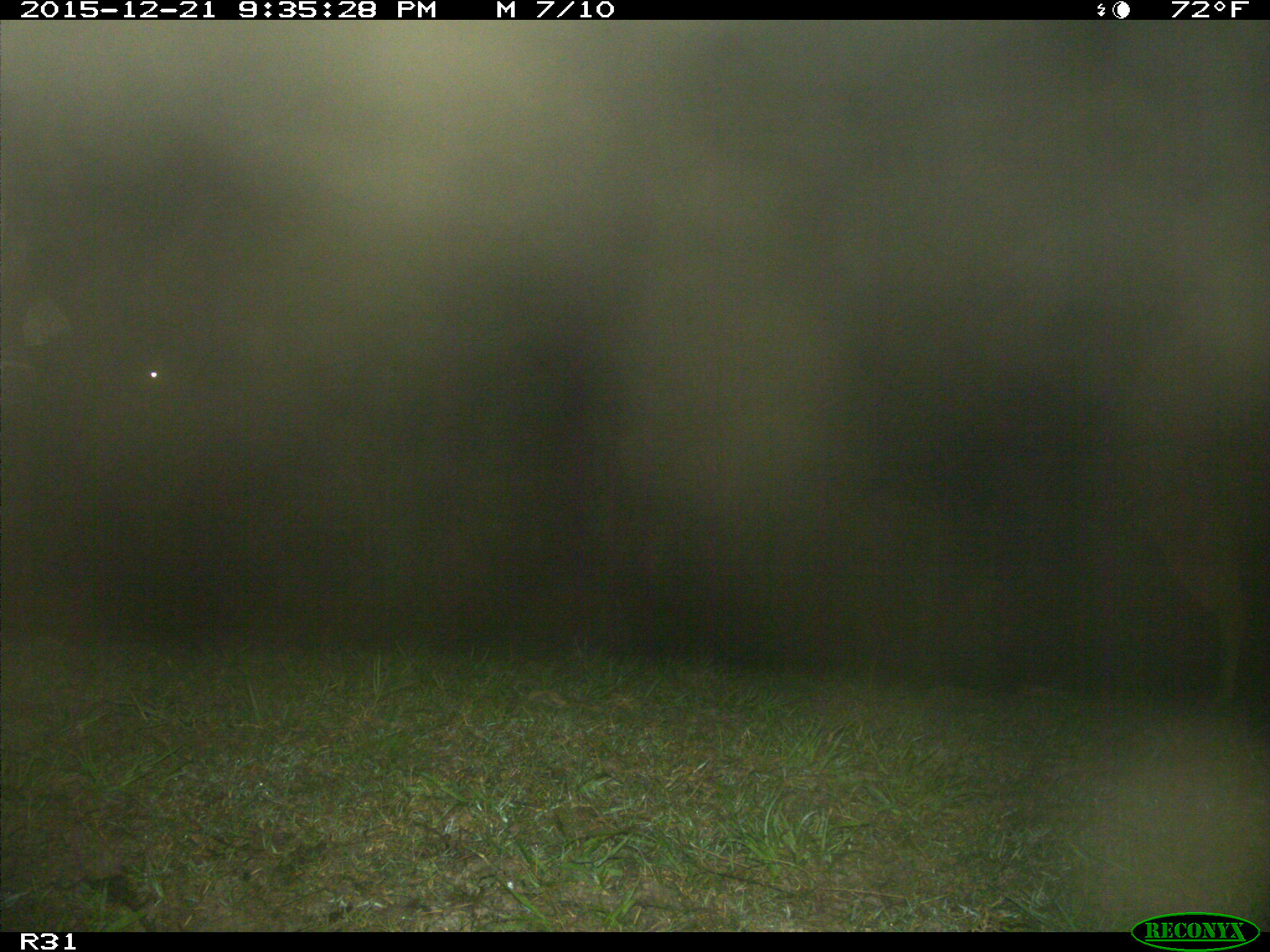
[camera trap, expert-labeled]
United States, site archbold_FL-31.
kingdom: Animalia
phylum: Chordata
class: Mammalia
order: Artiodactyla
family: Bovidae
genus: Bos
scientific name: Bos taurus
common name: domestic cow